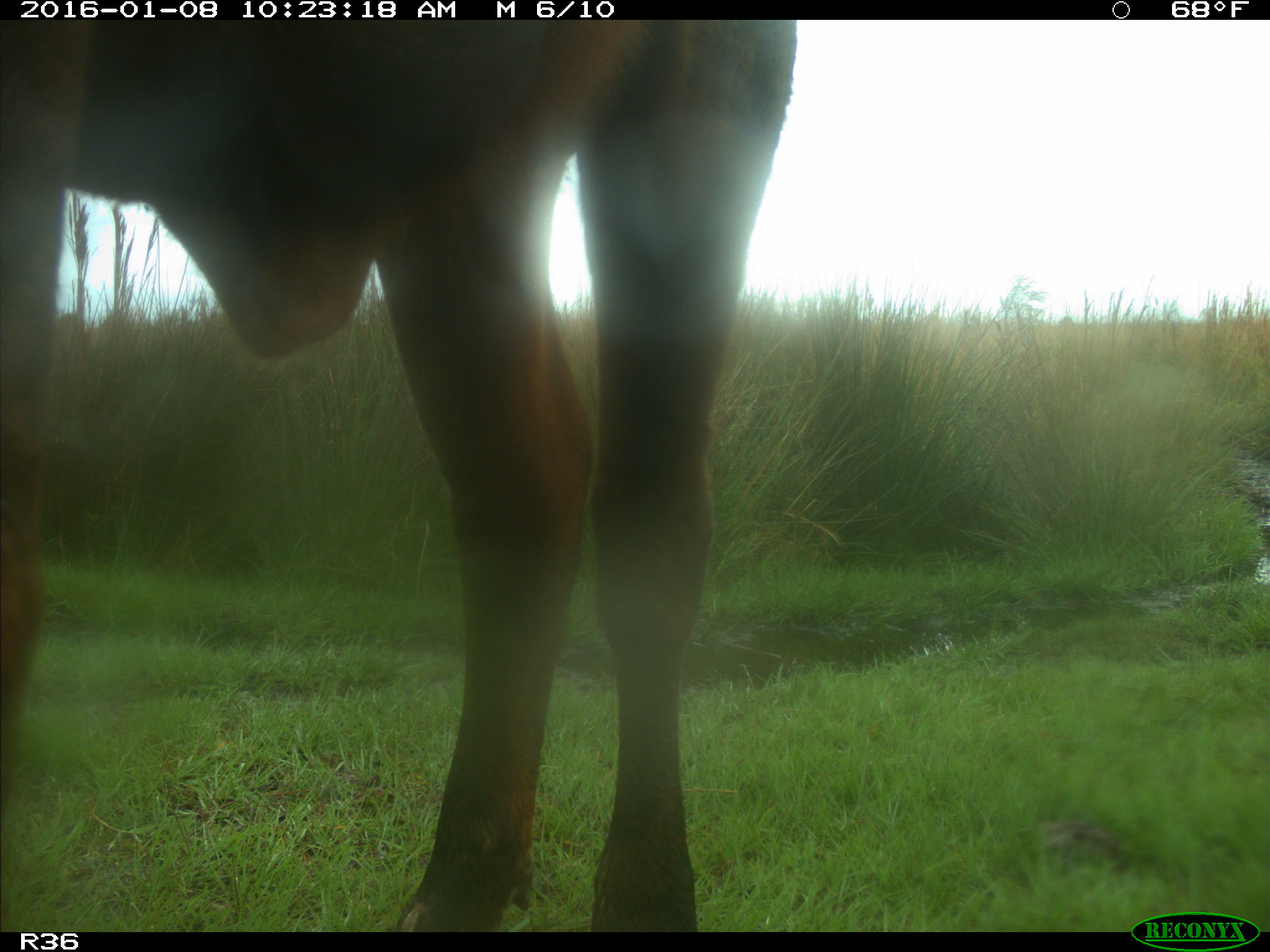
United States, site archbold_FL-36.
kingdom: Animalia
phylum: Chordata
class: Mammalia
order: Artiodactyla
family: Bovidae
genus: Bos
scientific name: Bos taurus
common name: domestic cow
Bos taurus (domestic cow).